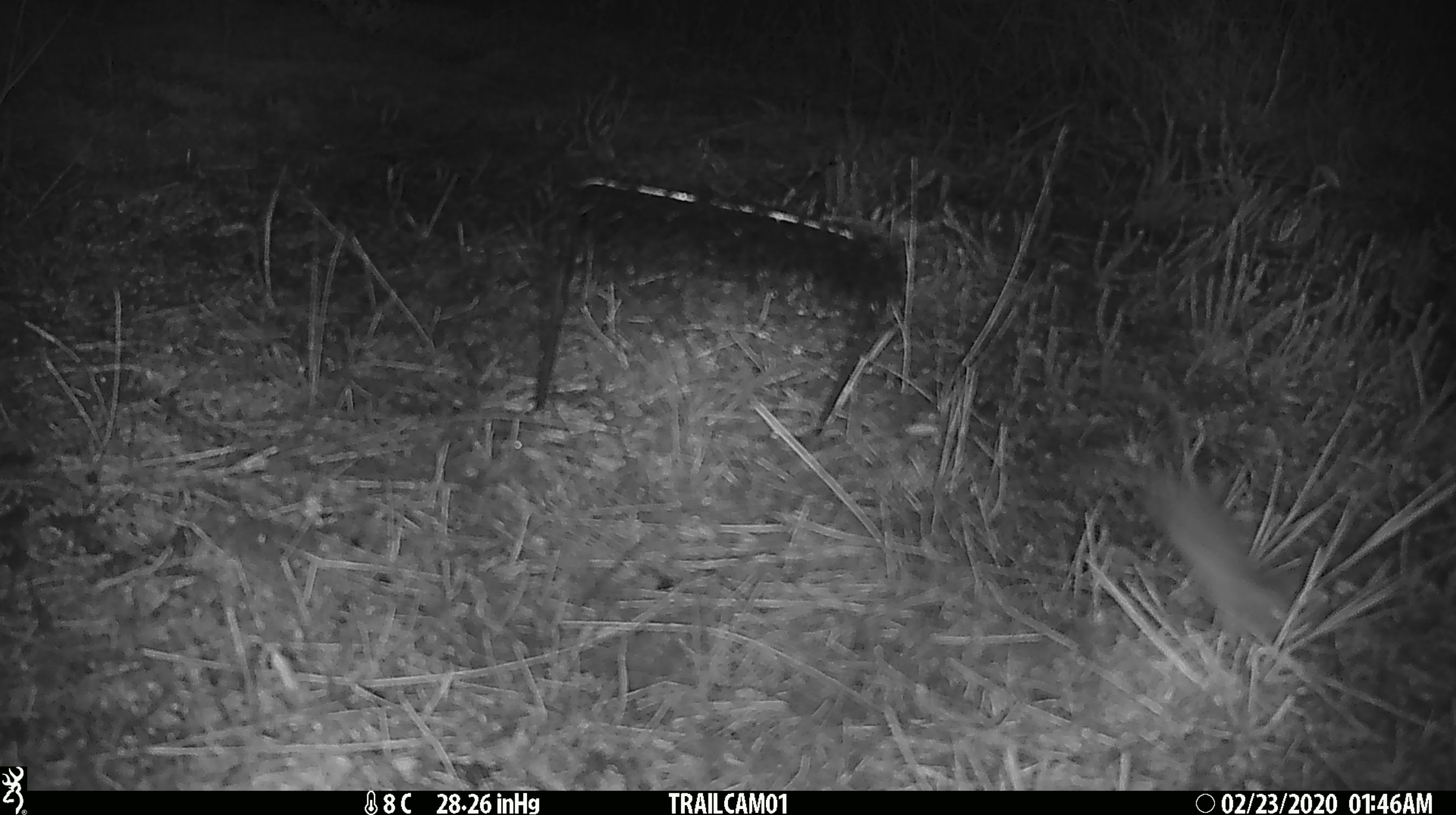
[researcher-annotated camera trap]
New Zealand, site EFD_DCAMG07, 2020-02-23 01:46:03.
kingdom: Animalia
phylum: Chordata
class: Mammalia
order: Rodentia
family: Muridae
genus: Mus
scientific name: Mus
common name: mouse